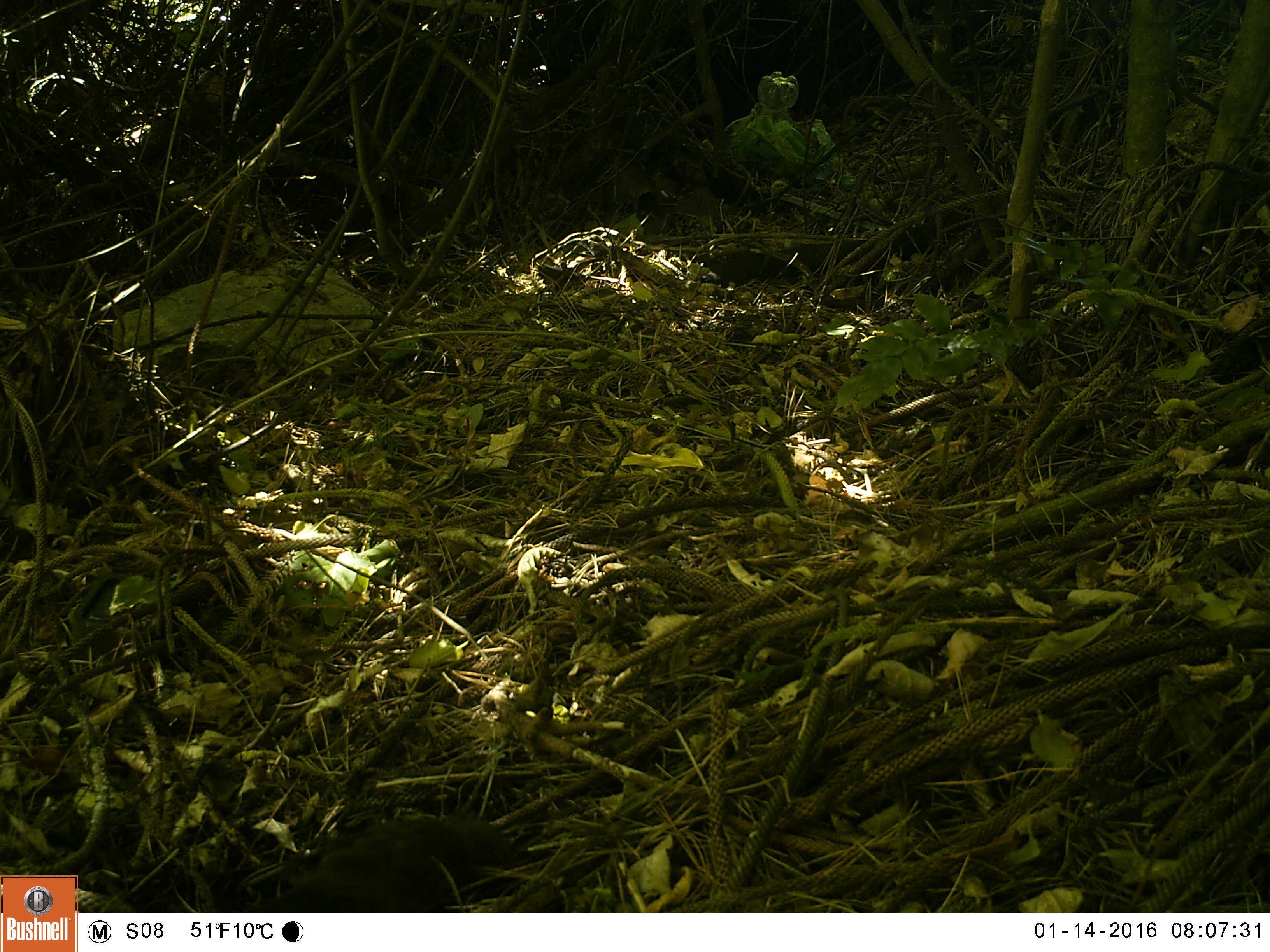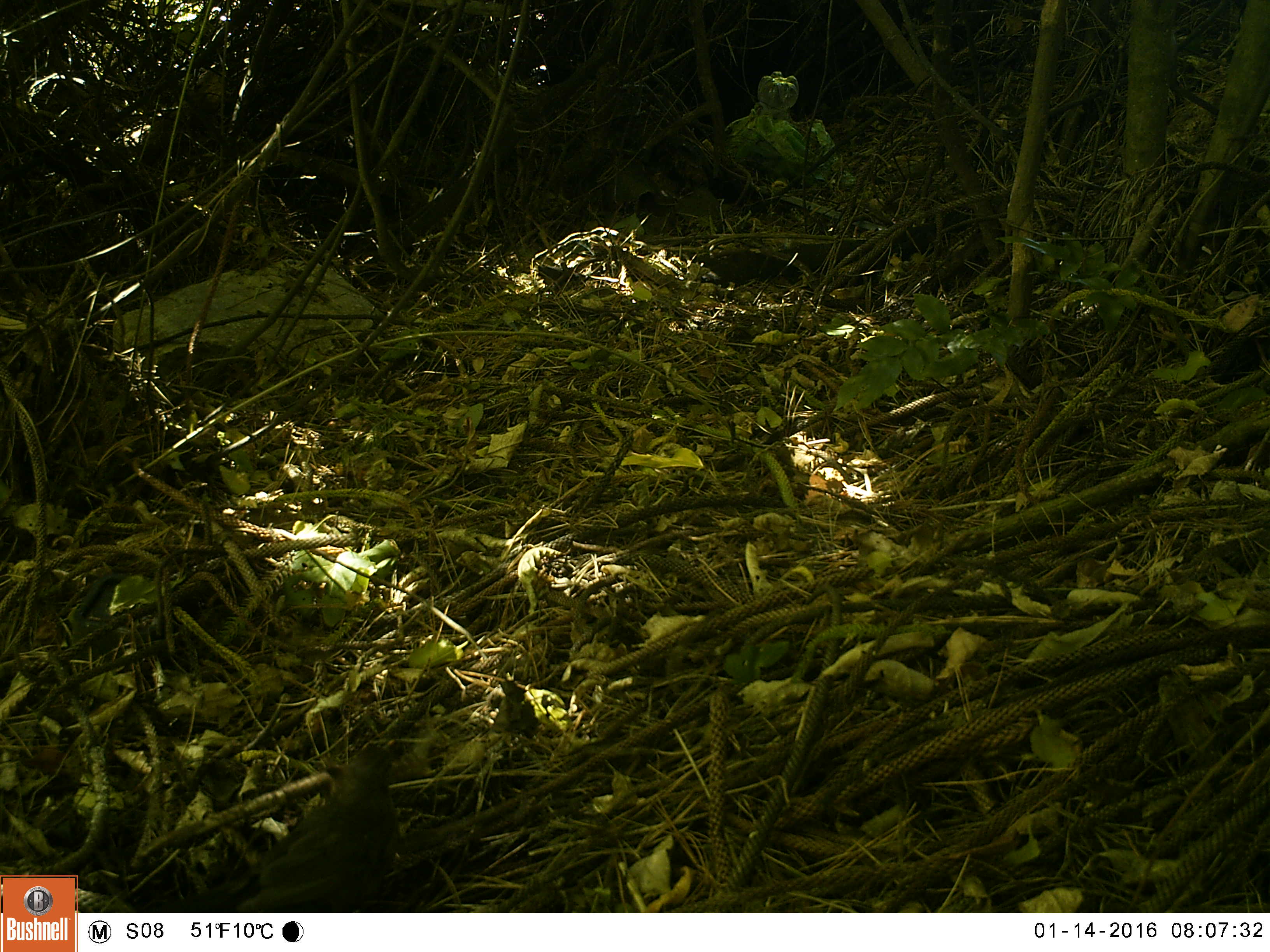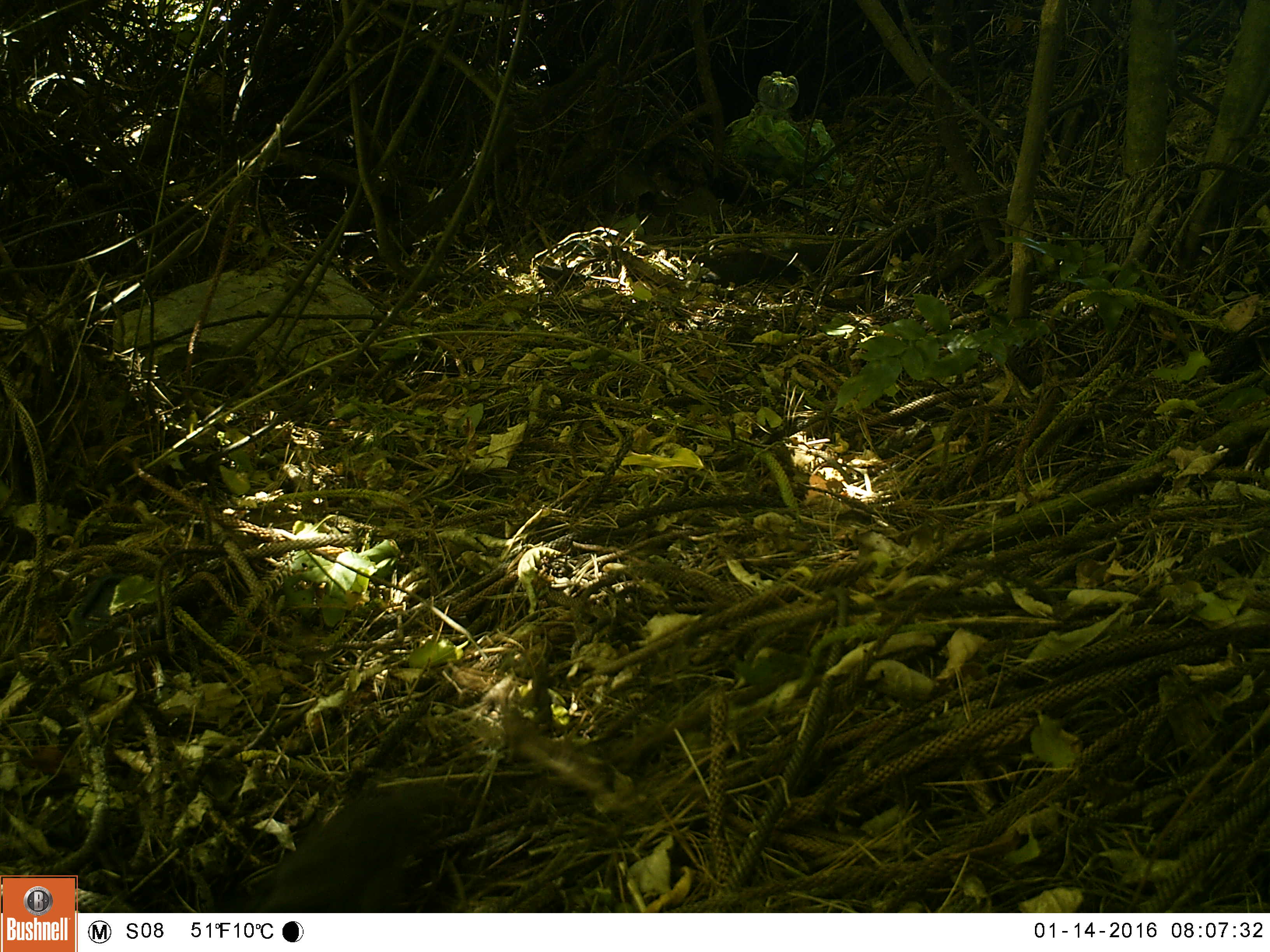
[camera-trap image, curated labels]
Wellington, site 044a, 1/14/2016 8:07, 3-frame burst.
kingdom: Animalia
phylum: Chordata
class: Aves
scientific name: Aves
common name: bird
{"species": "bird (Aves)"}